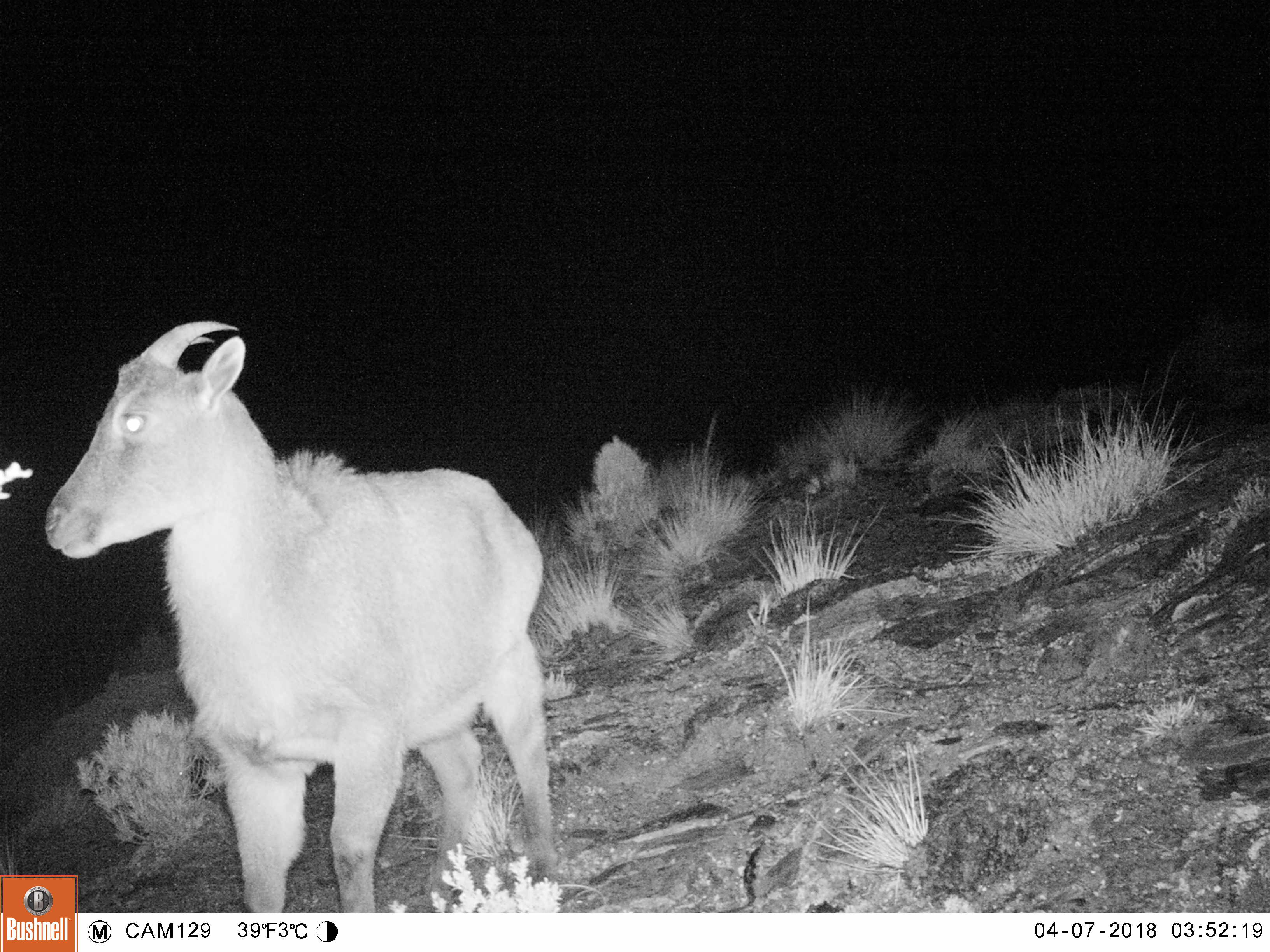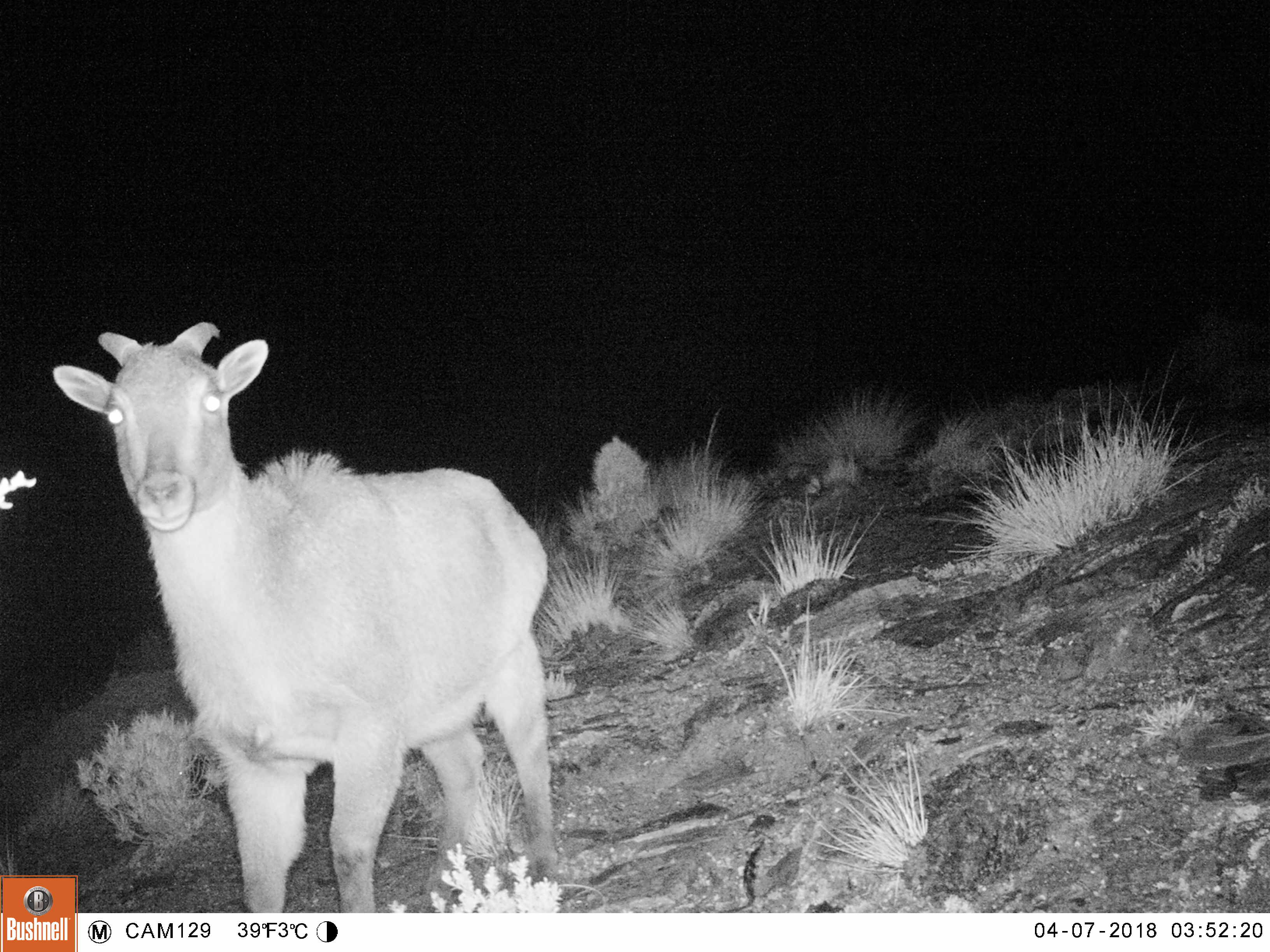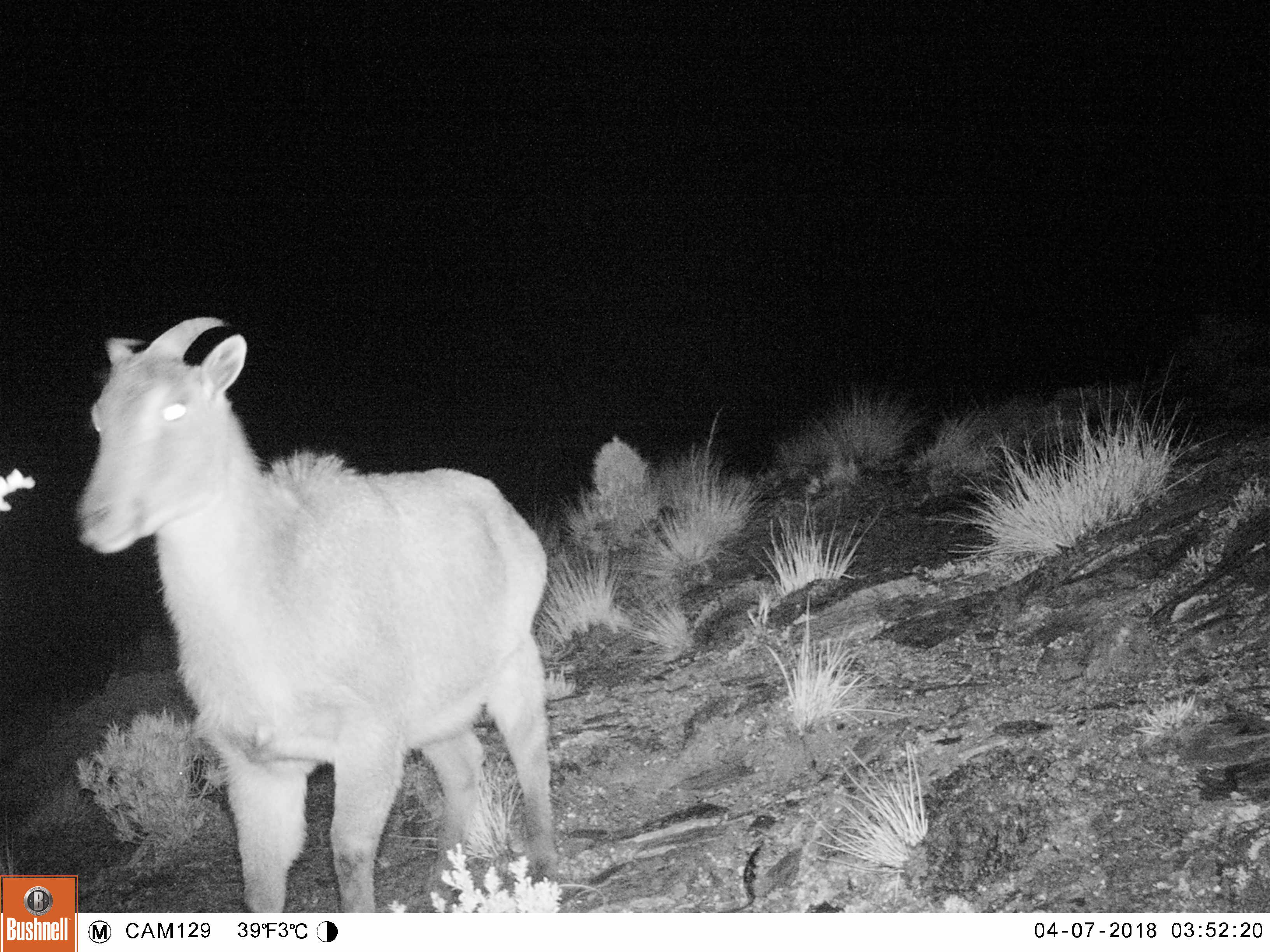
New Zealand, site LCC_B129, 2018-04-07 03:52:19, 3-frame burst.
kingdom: Animalia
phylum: Chordata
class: Mammalia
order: Artiodactyla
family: Bovidae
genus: Nilgiritragus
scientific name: Nilgiritragus hylocrius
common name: tahr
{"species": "tahr (Nilgiritragus hylocrius)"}